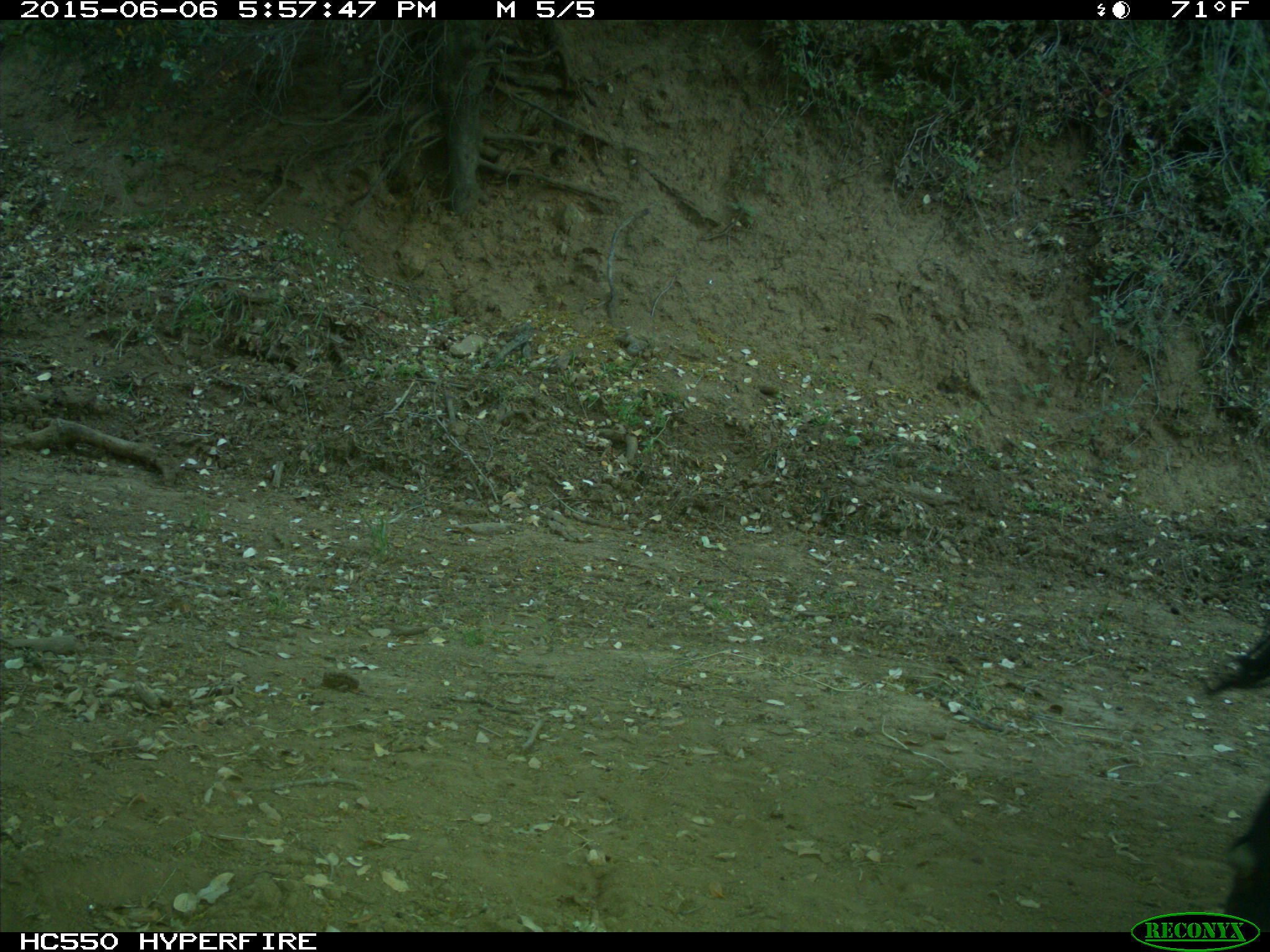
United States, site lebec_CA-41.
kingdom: Animalia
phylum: Chordata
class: Mammalia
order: Artiodactyla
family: Bovidae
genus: Bos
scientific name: Bos taurus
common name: domestic cow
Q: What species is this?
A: Bos taurus (domestic cow).